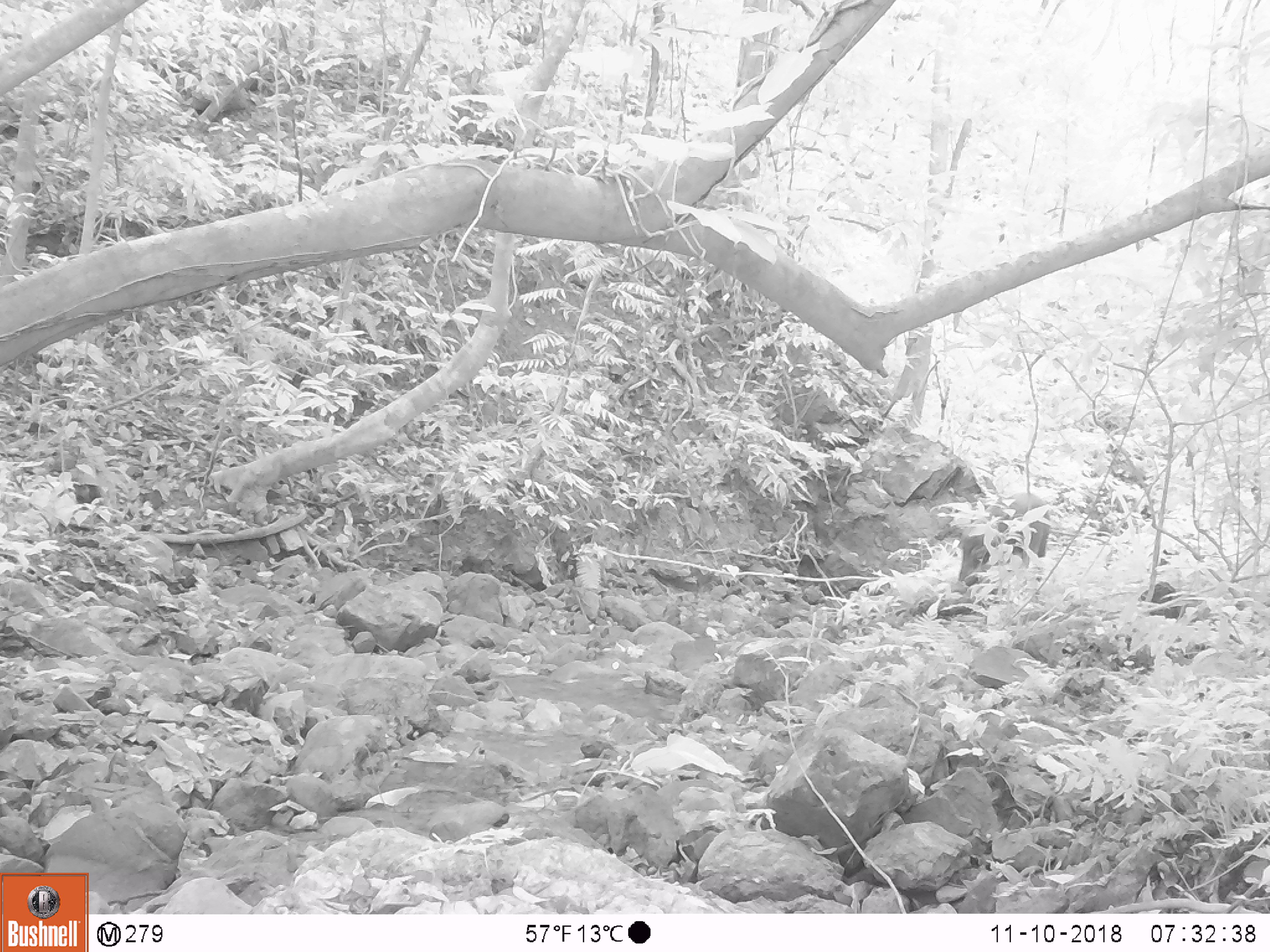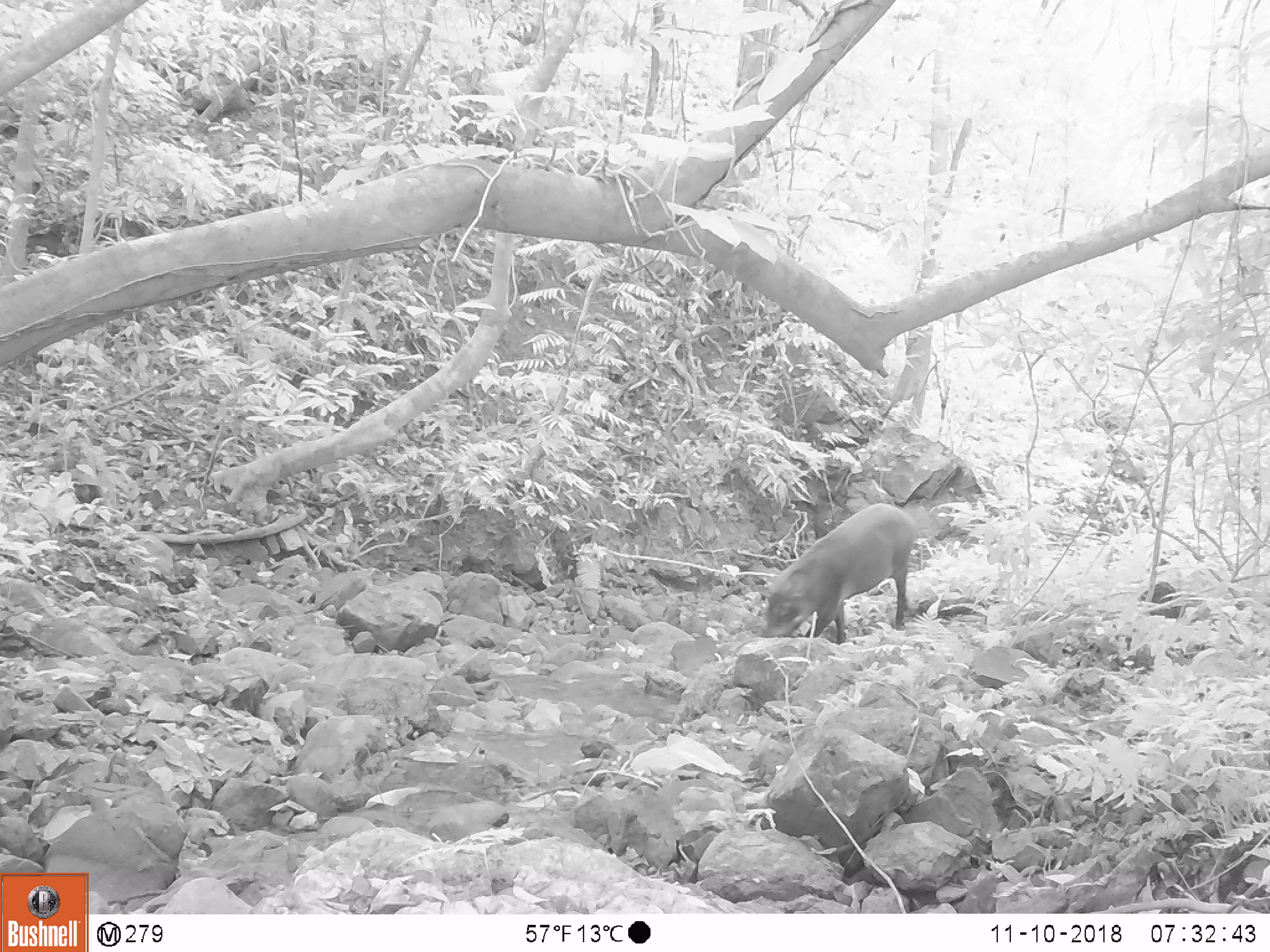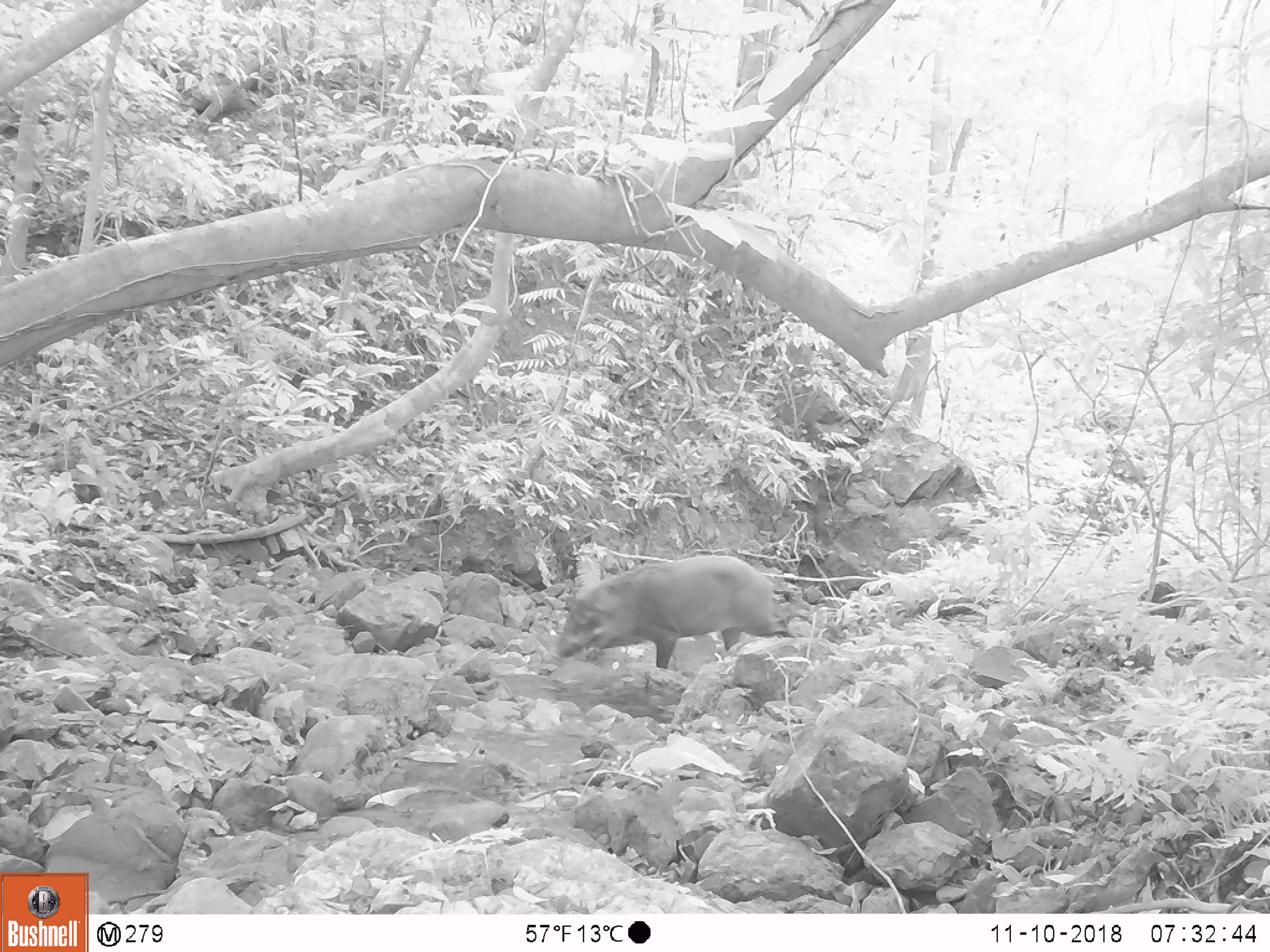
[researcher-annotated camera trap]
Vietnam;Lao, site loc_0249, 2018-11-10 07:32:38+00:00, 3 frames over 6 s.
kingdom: Animalia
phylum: Chordata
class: Mammalia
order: Artiodactyla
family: Suidae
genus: Sus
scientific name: Sus scrofa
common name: eurasian wild pig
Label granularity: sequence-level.